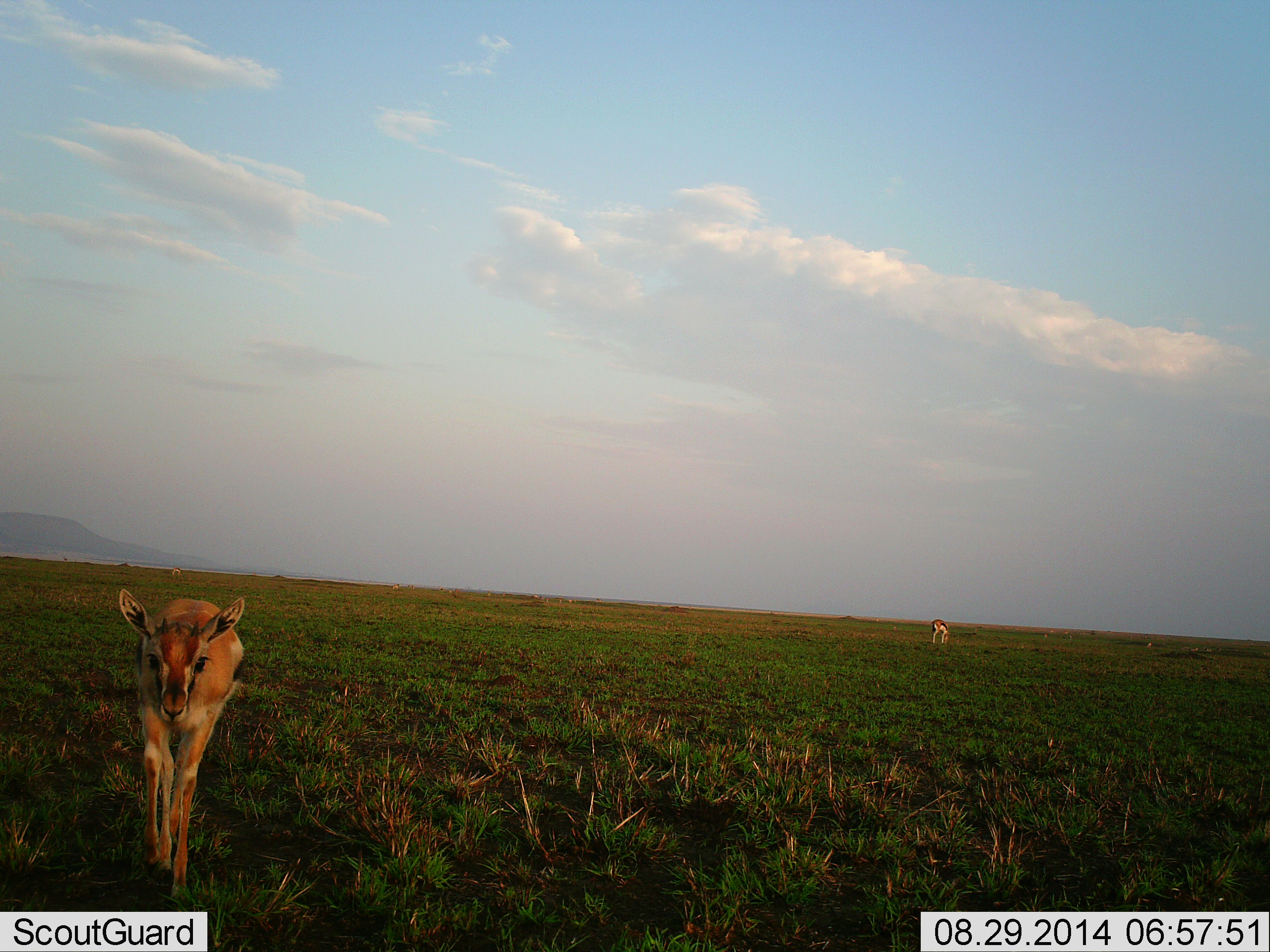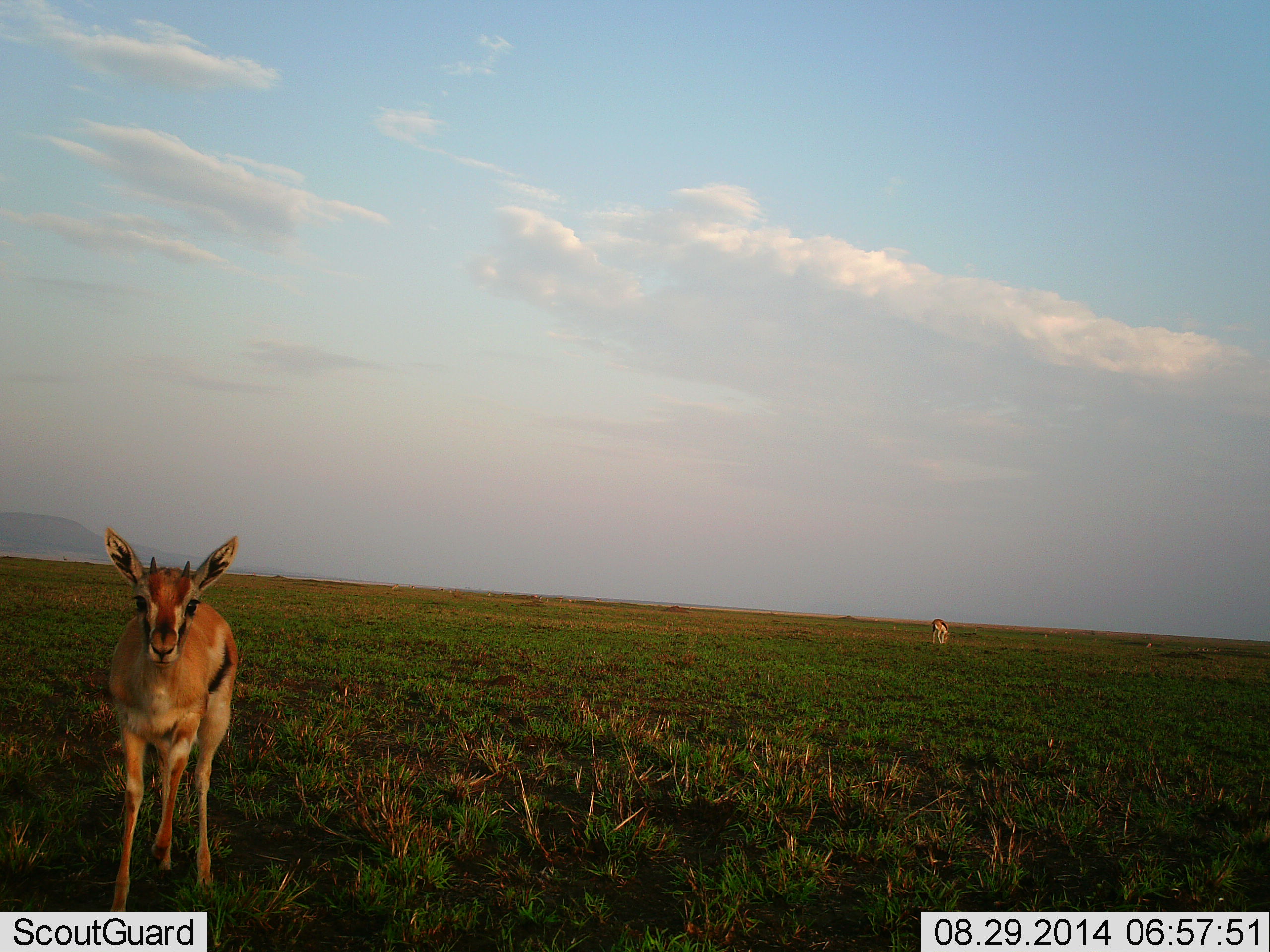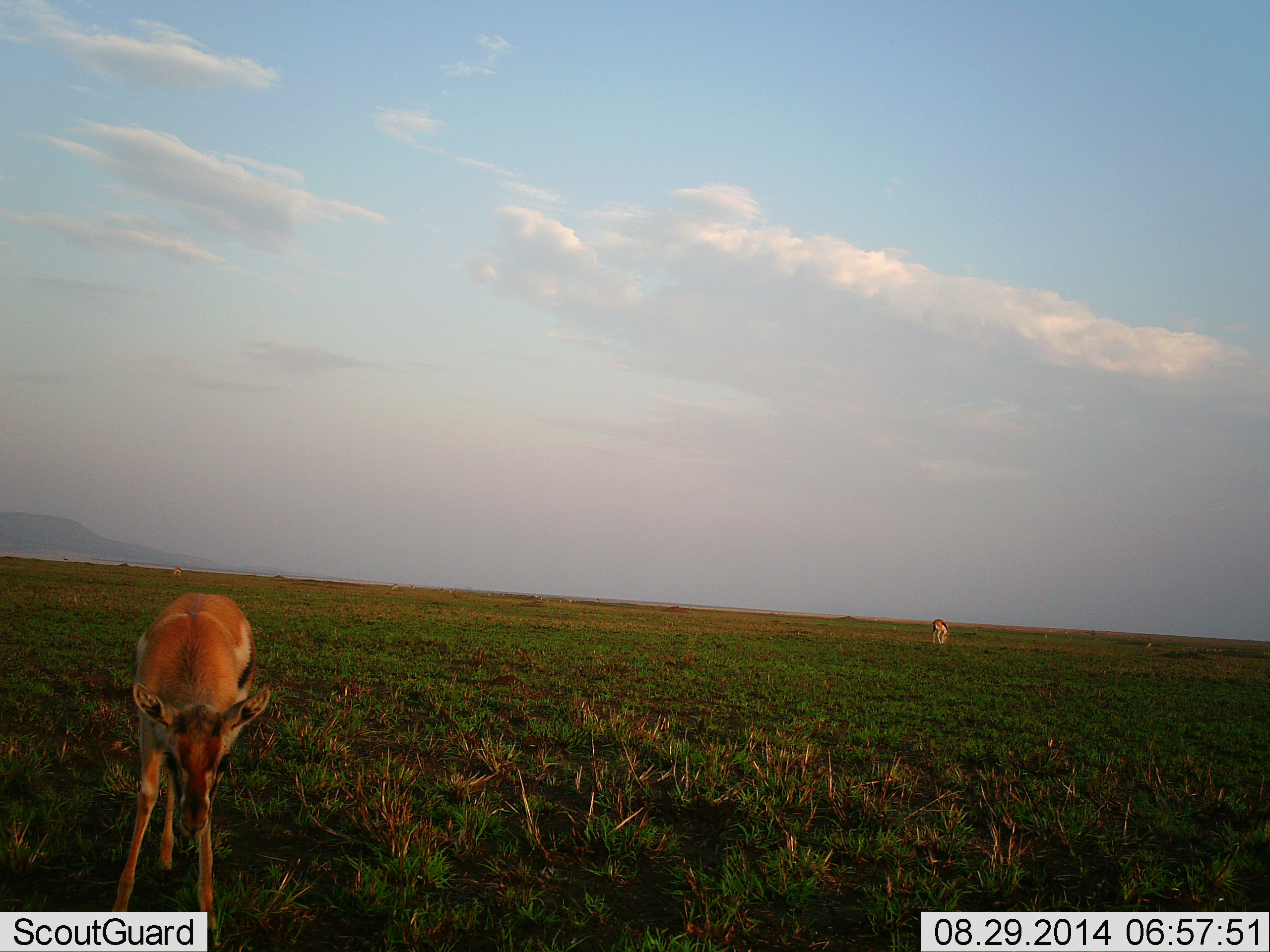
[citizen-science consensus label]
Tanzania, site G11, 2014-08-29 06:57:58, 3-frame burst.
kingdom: Animalia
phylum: Chordata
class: Mammalia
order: Artiodactyla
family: Bovidae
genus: Eudorcas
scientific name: Eudorcas thomsonii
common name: thomson's gazelle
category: gazellethomsons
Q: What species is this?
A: Gazellethomsons (thomson's gazelle) (Eudorcas thomsonii).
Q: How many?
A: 2.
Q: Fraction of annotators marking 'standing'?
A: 60%.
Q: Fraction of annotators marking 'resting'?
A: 0%.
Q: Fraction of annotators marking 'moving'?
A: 40%.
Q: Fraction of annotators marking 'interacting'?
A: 0%.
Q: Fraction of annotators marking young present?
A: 0%.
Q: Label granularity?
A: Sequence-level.